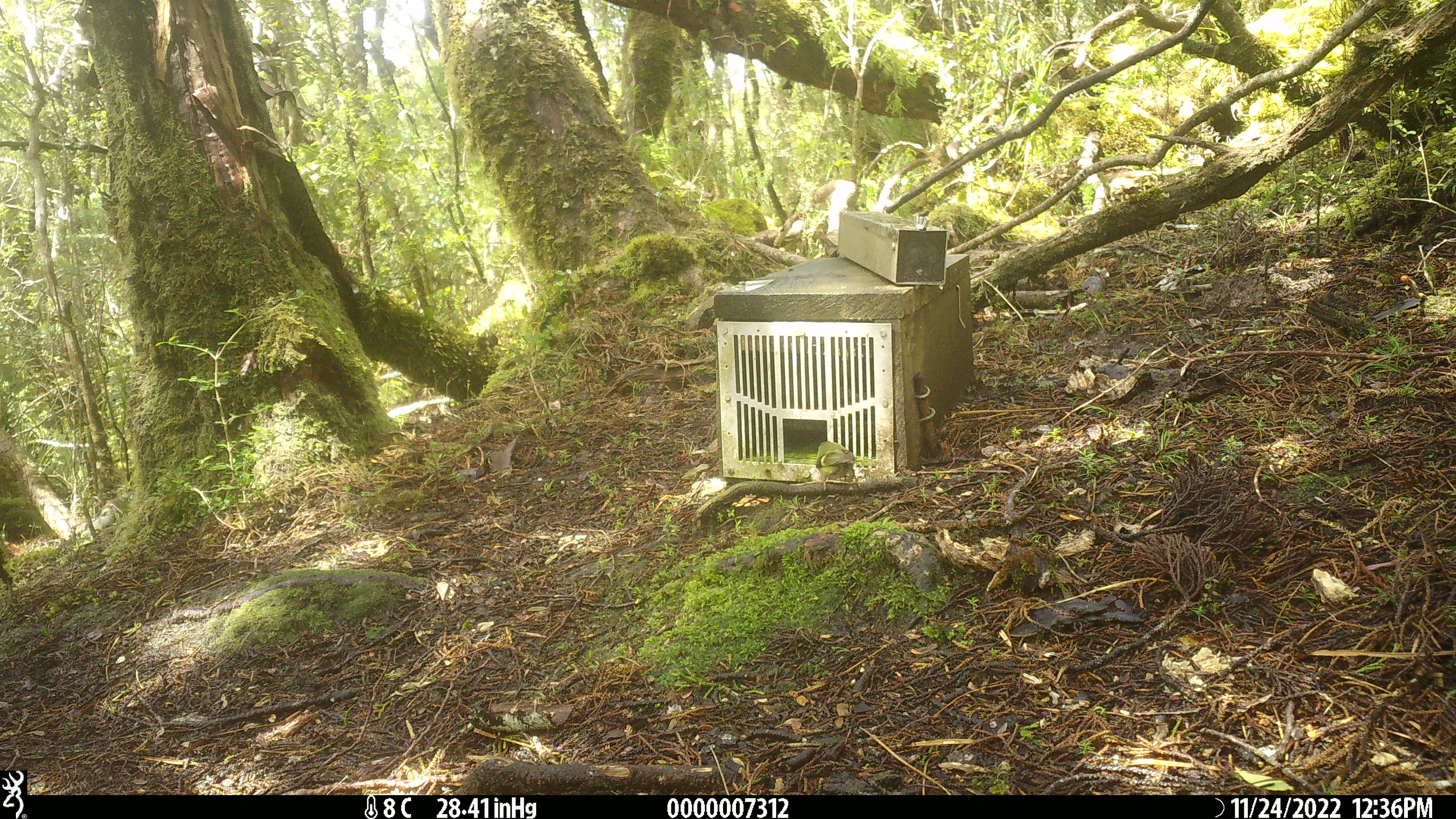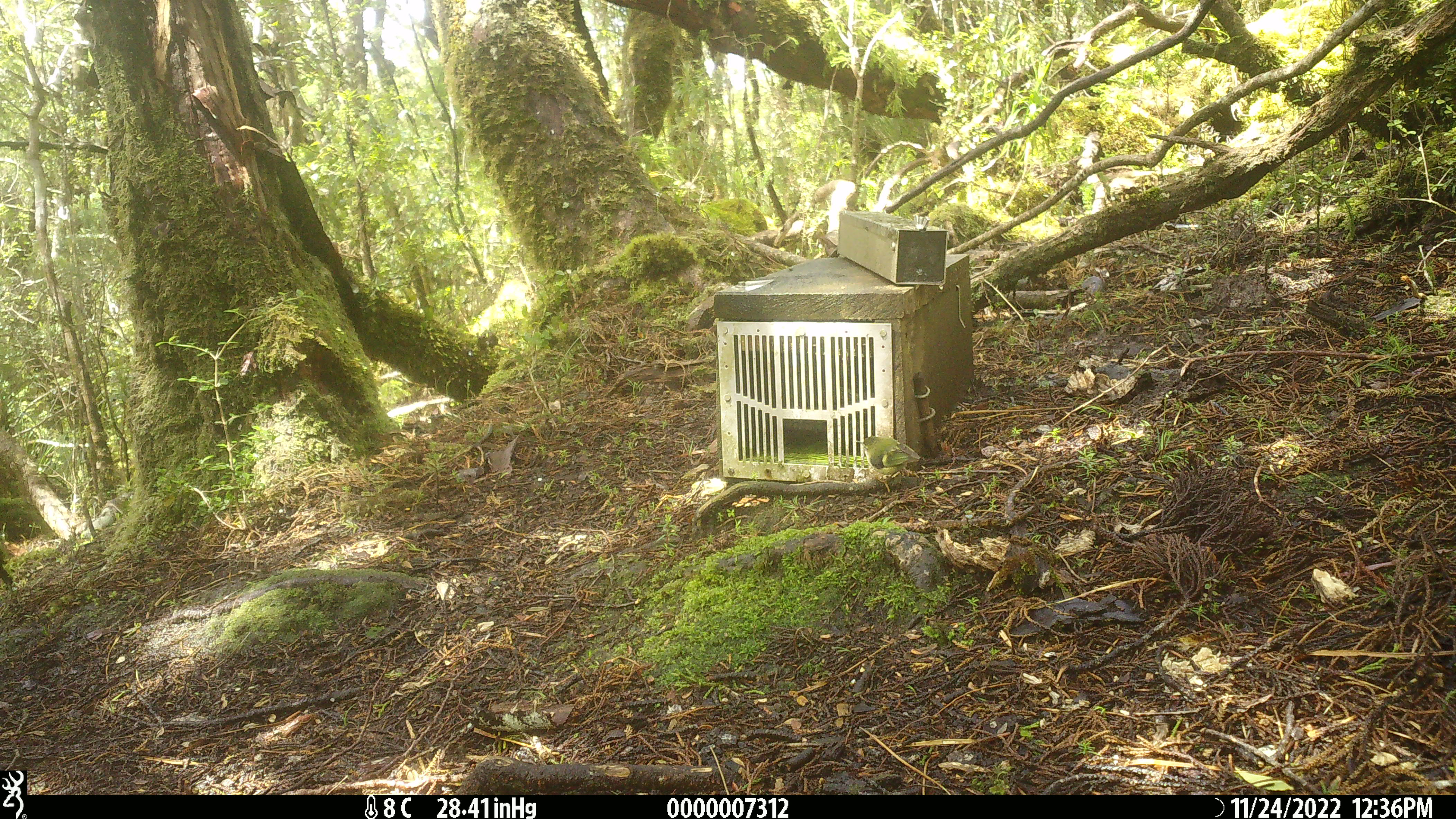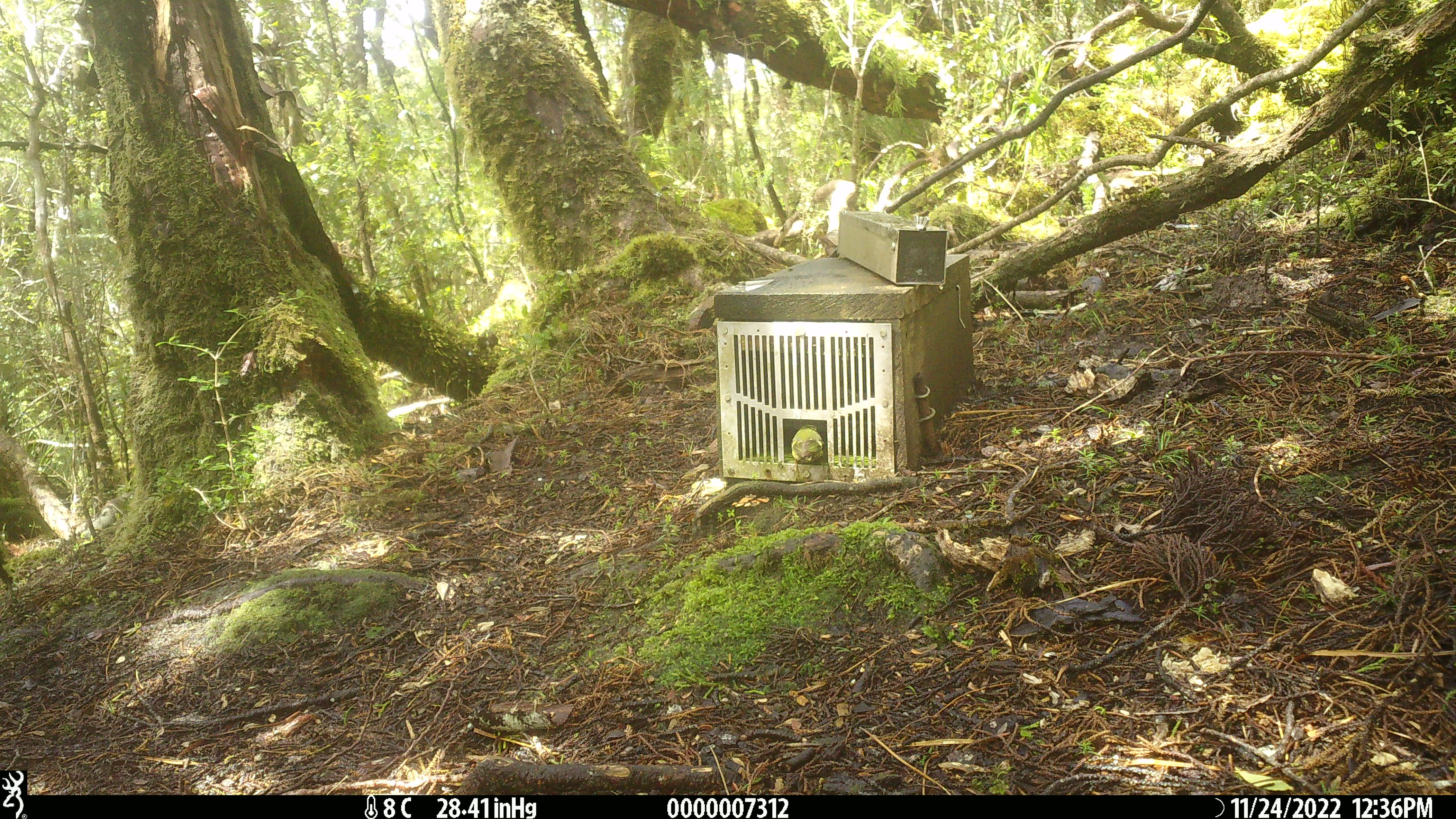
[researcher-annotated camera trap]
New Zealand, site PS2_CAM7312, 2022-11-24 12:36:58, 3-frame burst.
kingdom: Animalia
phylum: Chordata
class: Aves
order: Passeriformes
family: Acanthisittidae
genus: Acanthisitta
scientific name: Acanthisitta chloris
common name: rifleman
Rifleman (Acanthisitta chloris).